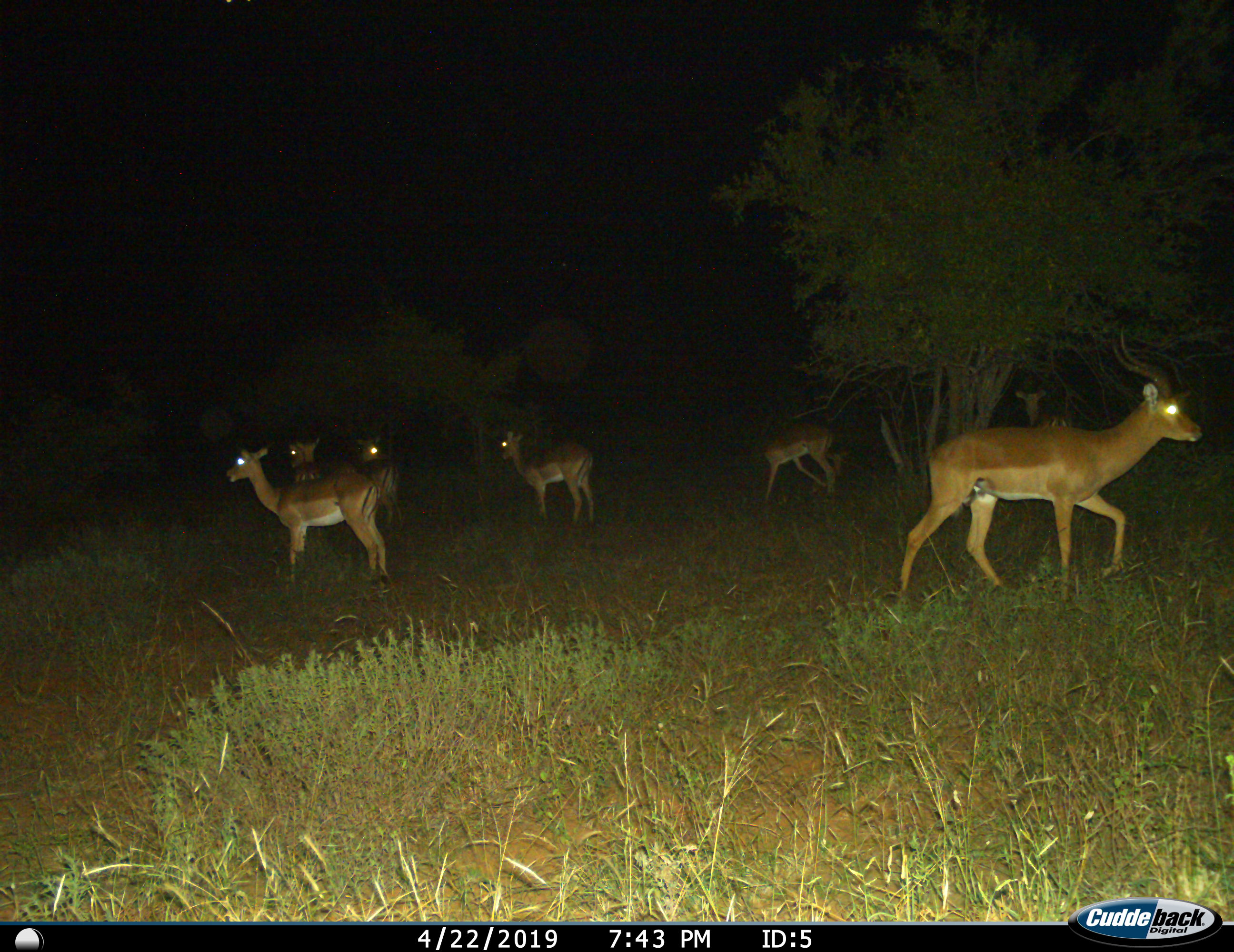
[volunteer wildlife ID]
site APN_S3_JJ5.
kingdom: Animalia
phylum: Chordata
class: Mammalia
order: Artiodactyla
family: Bovidae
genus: Aepyceros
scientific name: Aepyceros melampus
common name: impala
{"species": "impala (Aepyceros melampus)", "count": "7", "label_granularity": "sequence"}